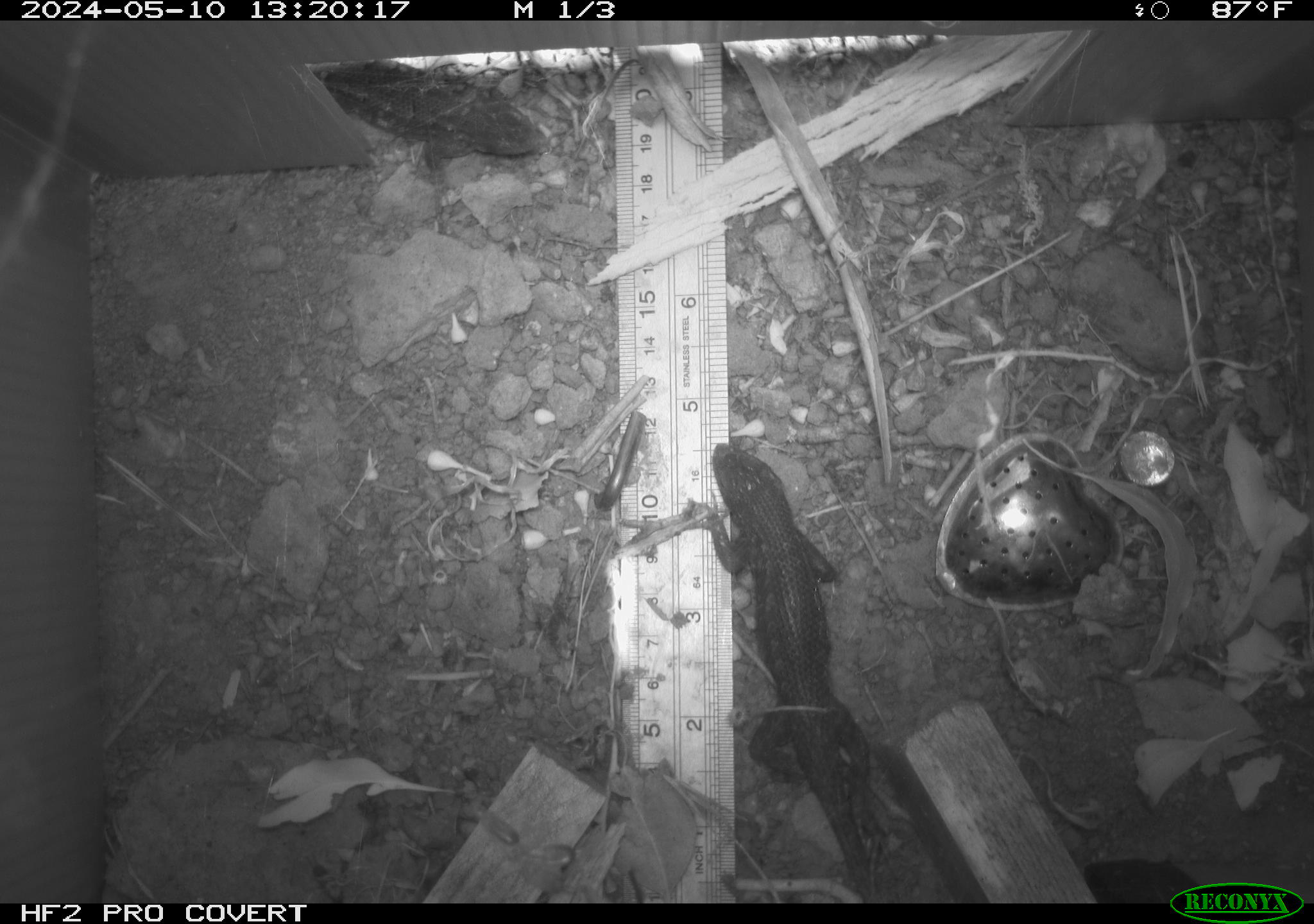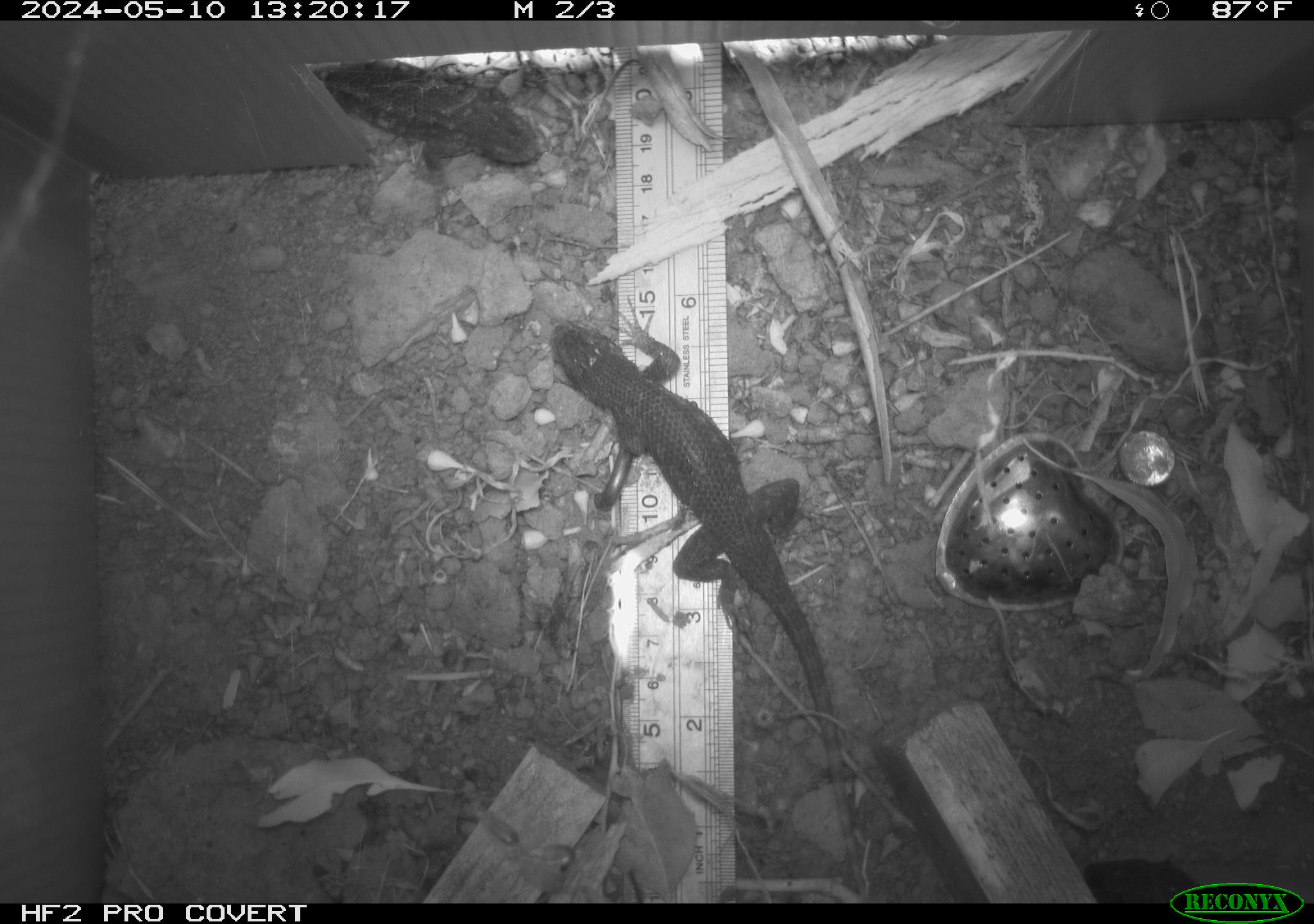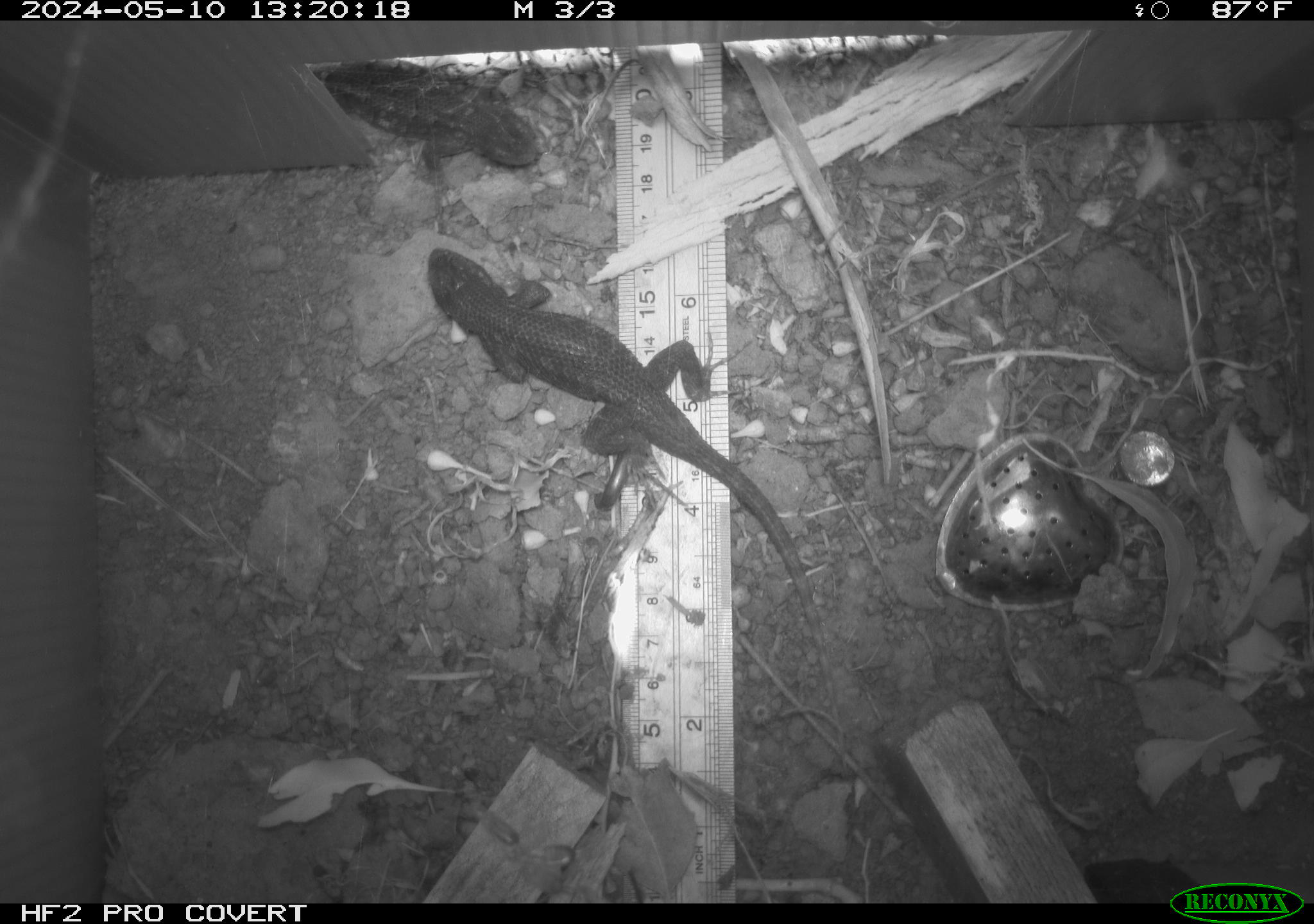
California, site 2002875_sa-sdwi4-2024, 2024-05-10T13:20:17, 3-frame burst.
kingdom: Animalia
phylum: Chordata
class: Reptilia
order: Squamata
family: Phrynosomatidae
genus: Sceloporus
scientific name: Sceloporus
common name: spiny lizards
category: sceloporus species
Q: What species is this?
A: Sceloporus species (spiny lizards) (Sceloporus).